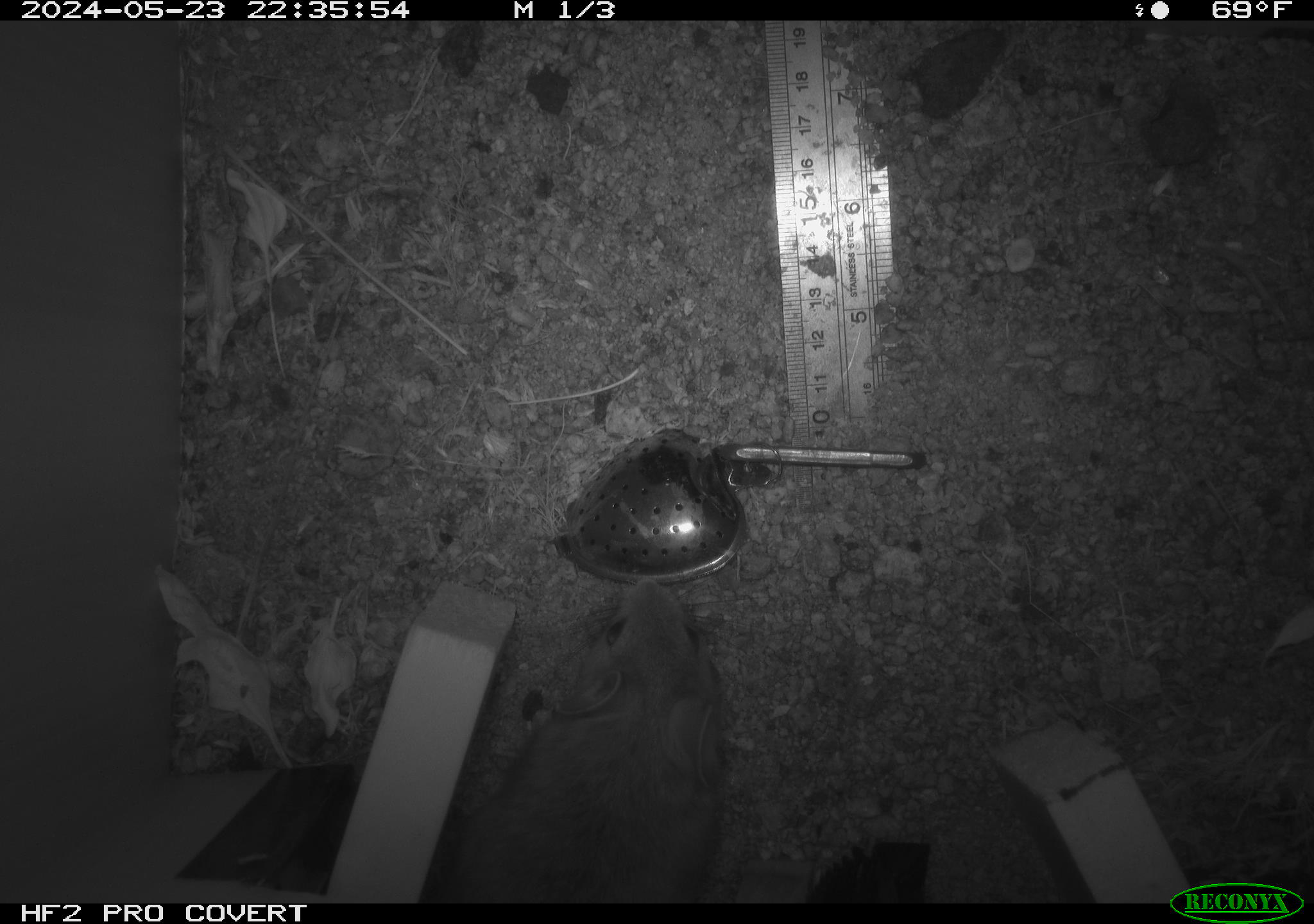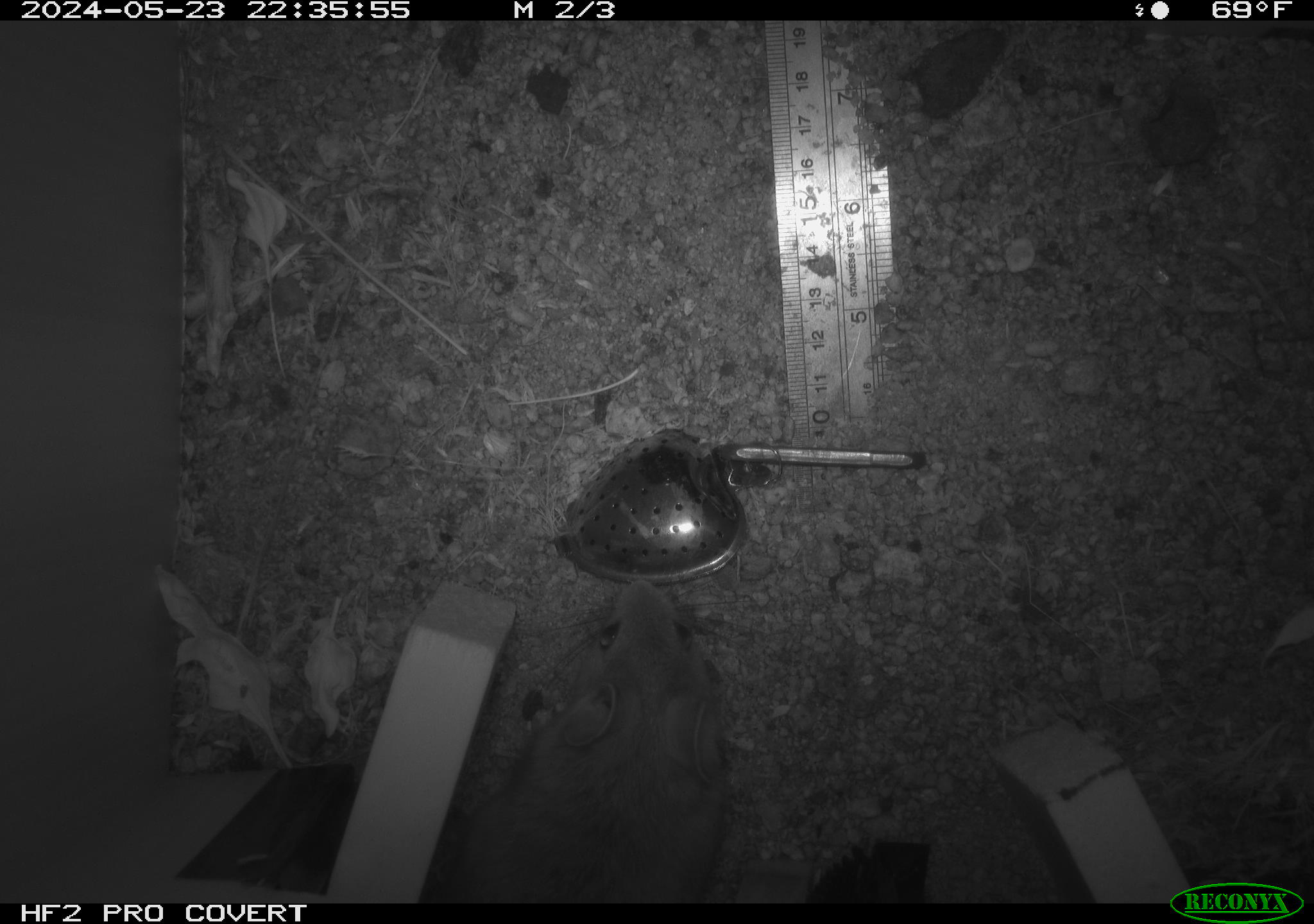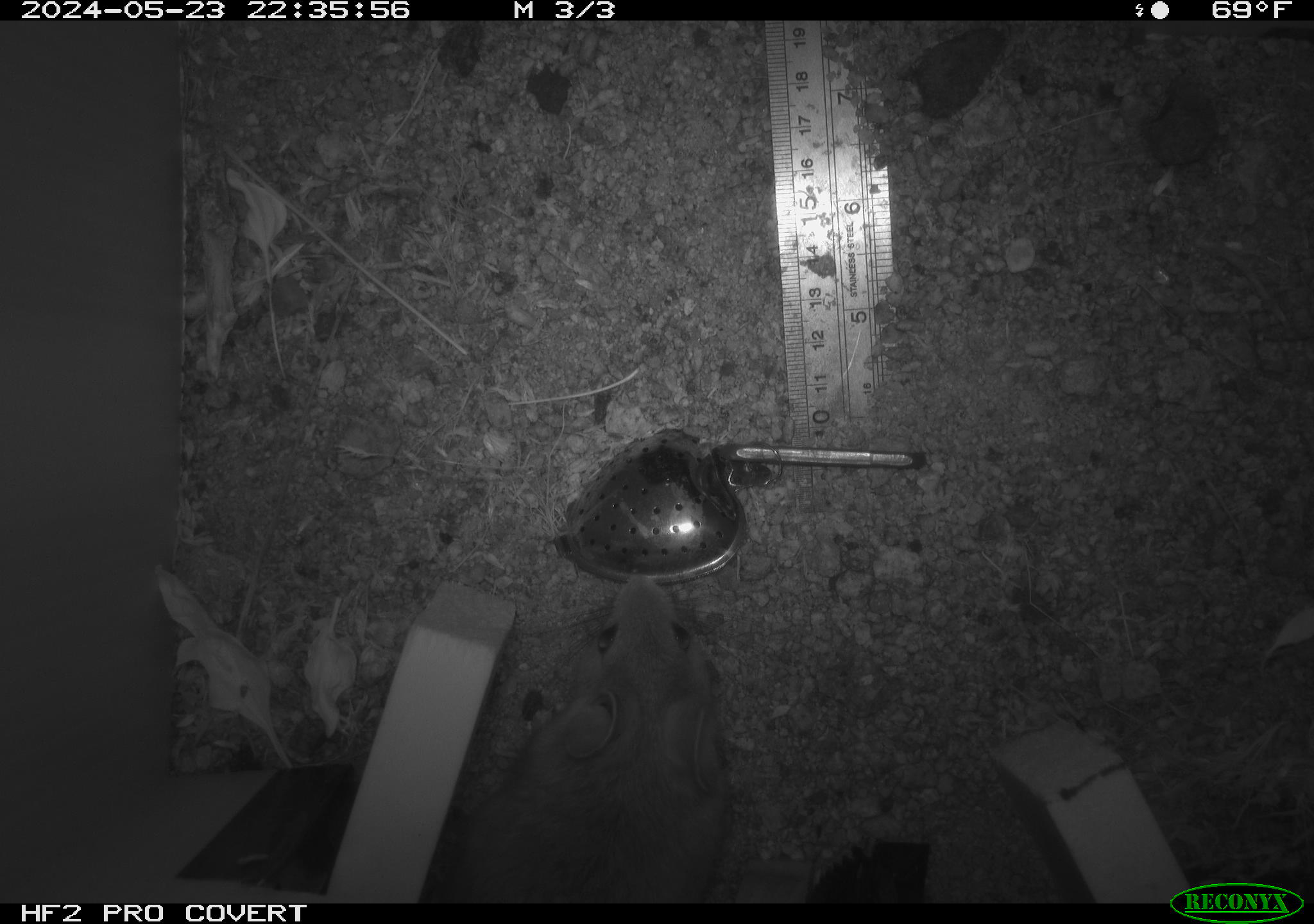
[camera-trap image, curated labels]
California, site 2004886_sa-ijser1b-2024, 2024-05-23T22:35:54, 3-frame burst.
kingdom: Animalia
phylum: Chordata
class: Mammalia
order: Rodentia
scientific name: Rodentia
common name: woodrat or rat or mouse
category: woodrat or rat or mouse species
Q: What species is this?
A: Woodrat or rat or mouse species (woodrat or rat or mouse) (Rodentia).